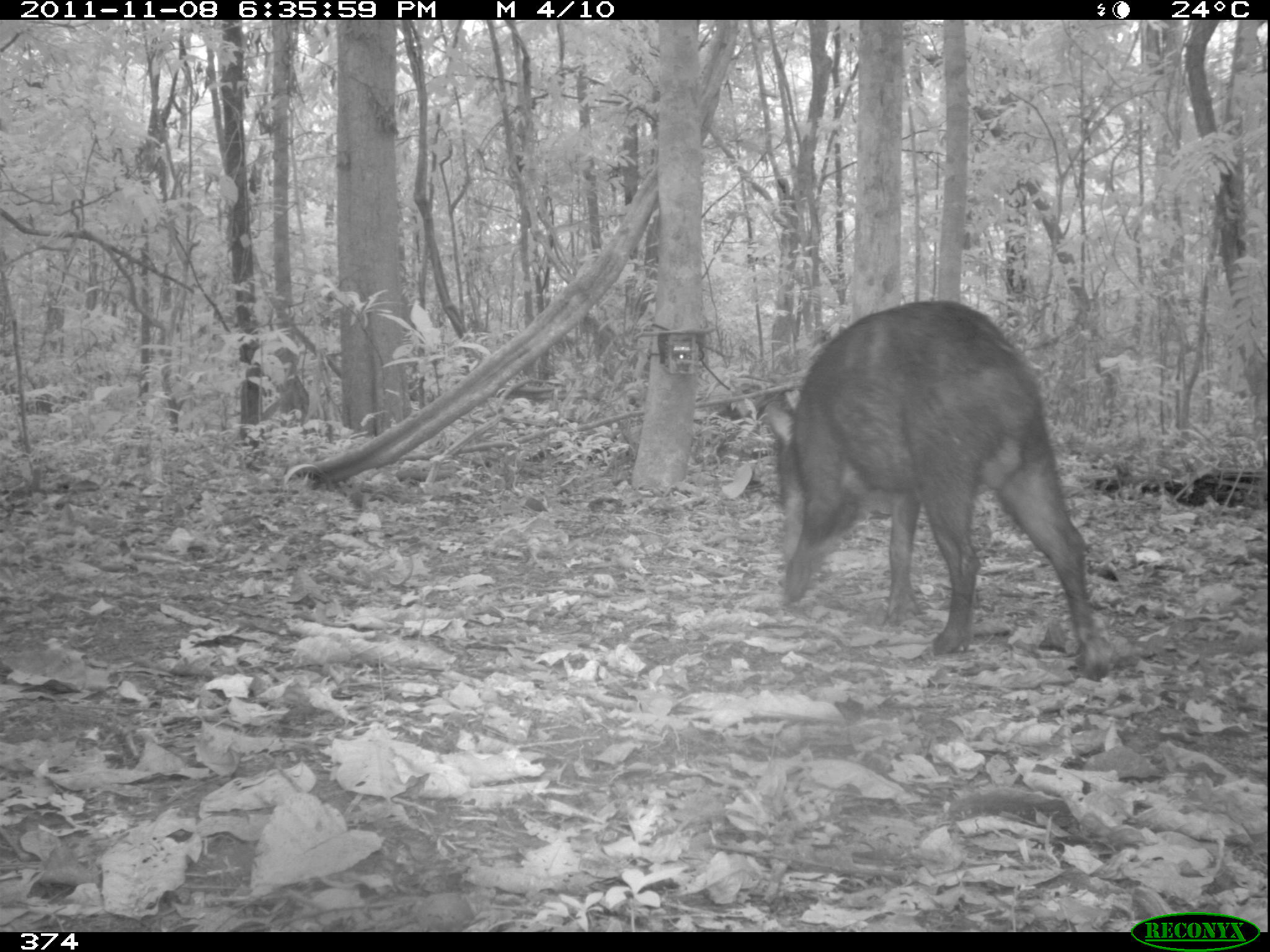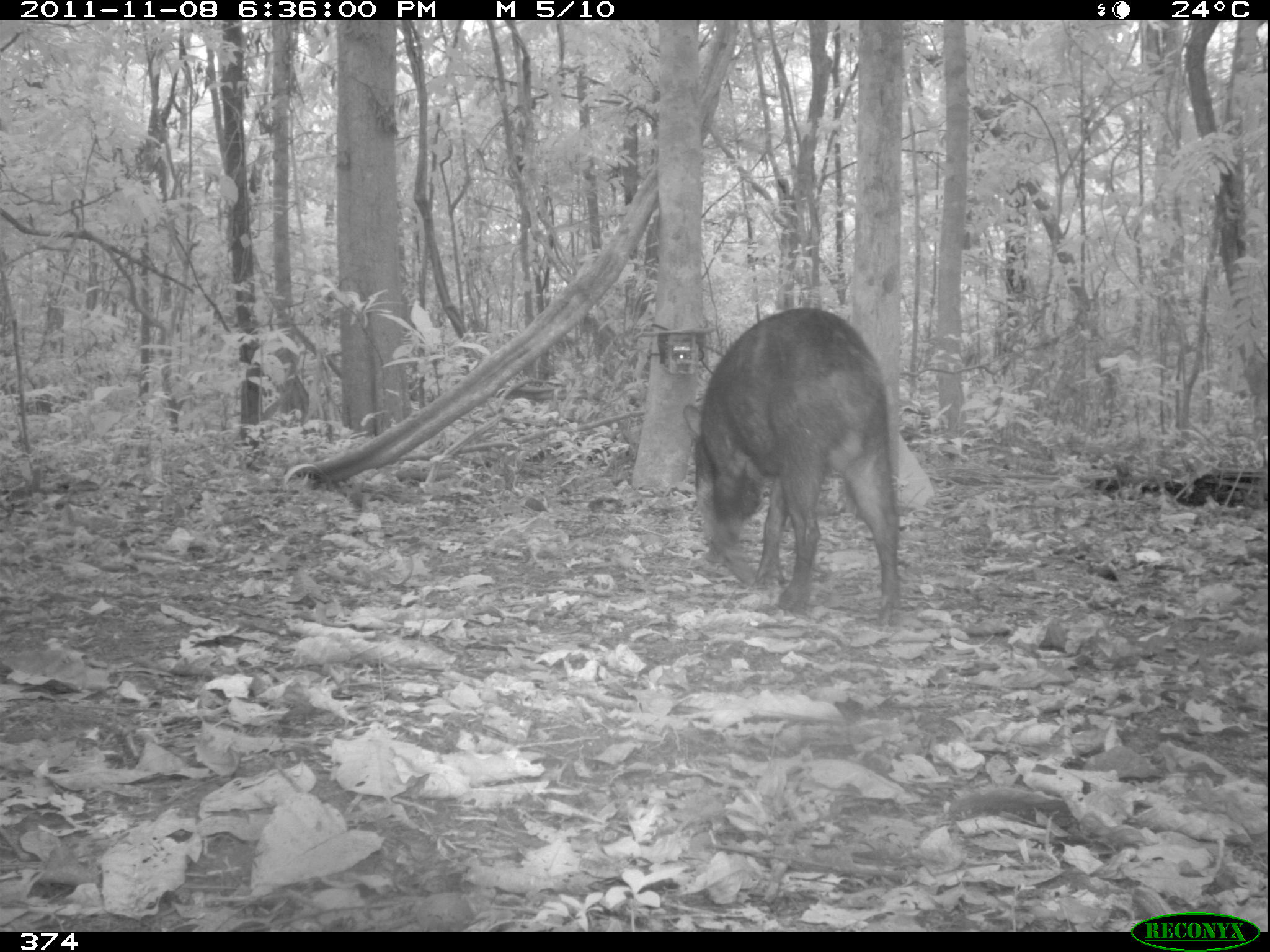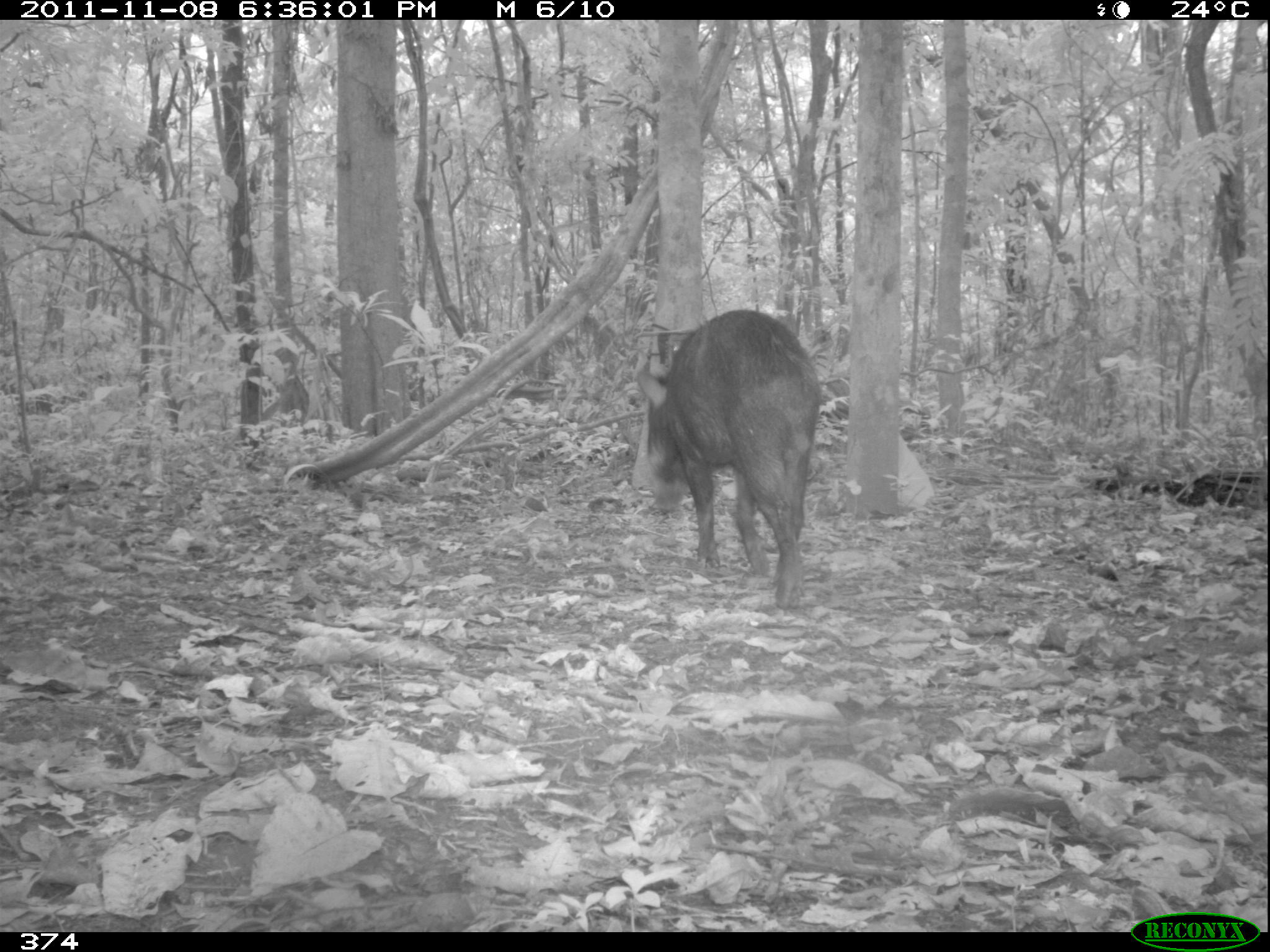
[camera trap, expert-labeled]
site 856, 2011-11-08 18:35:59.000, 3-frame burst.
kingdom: Animalia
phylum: Chordata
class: Mammalia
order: Artiodactyla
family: Tayassuidae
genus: Tayassu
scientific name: Tayassu pecari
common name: white-lipped peccary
Tayassu pecari (white-lipped peccary).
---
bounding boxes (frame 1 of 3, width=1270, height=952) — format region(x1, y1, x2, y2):
tayassu pecari: region(765, 299, 1115, 680)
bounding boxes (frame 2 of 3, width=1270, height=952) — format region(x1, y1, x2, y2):
tayassu pecari: region(680, 306, 902, 623)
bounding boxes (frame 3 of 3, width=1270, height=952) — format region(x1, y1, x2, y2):
tayassu pecari: region(633, 306, 819, 609)